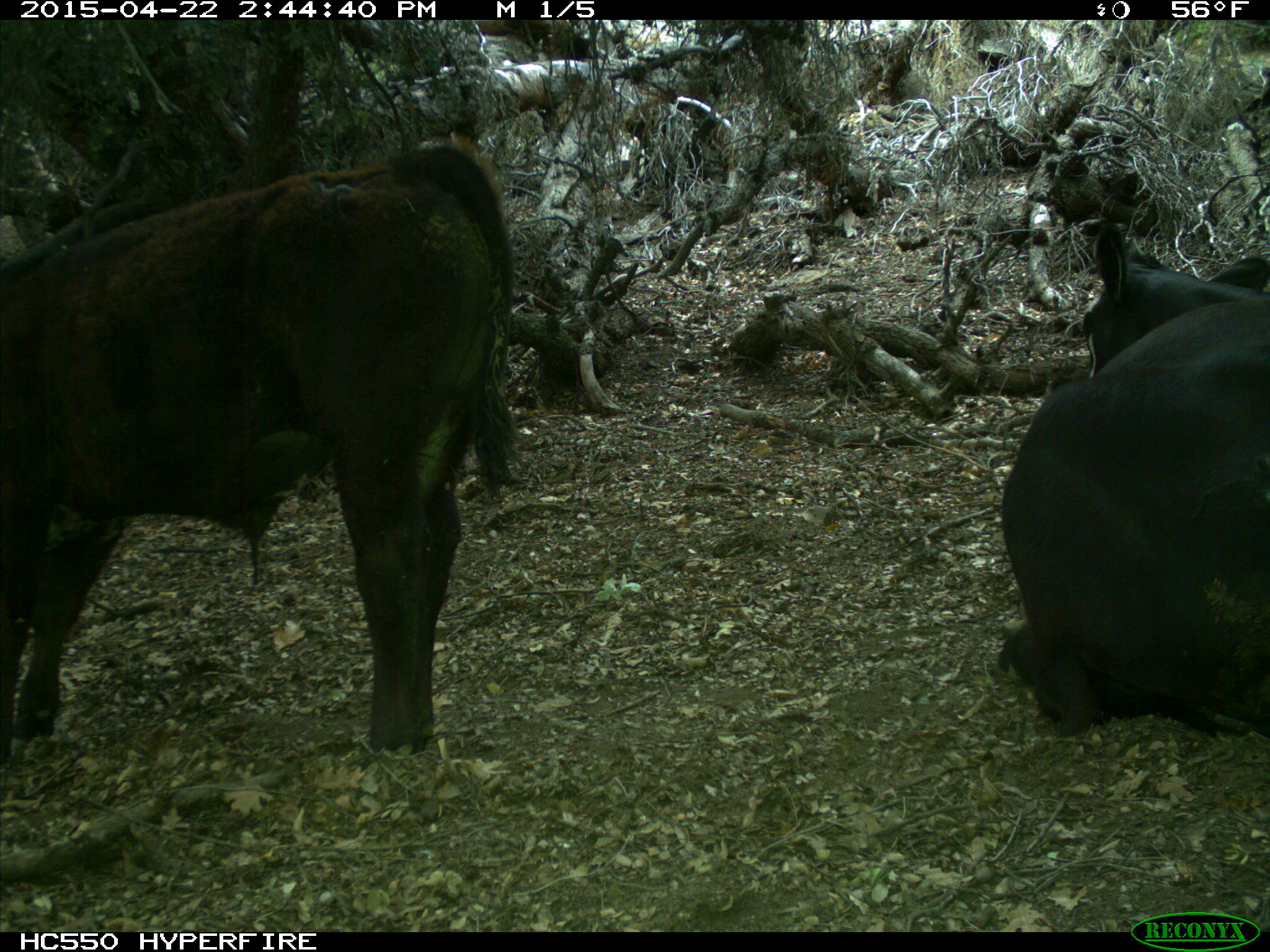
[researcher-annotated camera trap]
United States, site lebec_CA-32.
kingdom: Animalia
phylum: Chordata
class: Mammalia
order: Artiodactyla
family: Bovidae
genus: Bos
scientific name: Bos taurus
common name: domestic cow